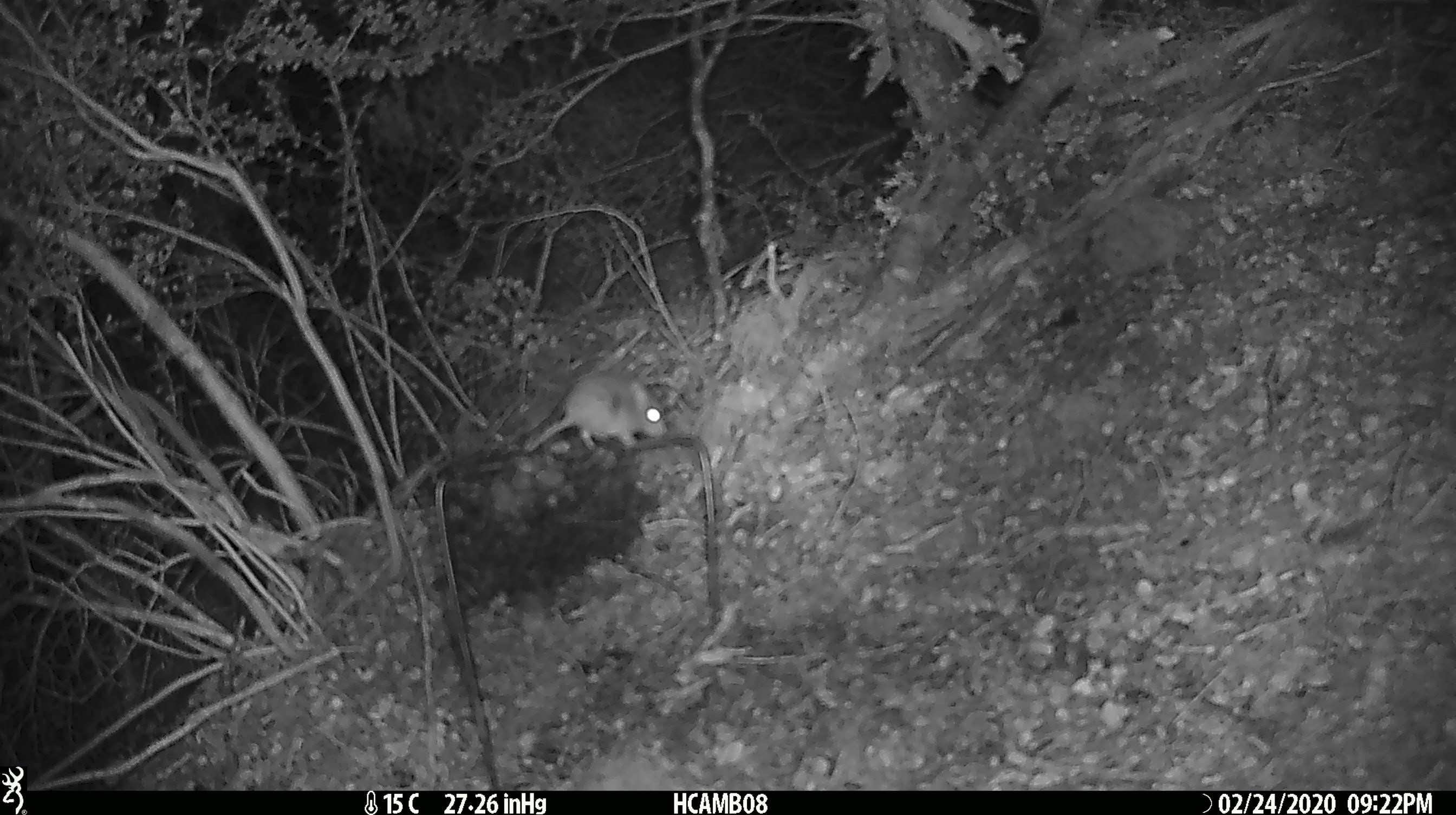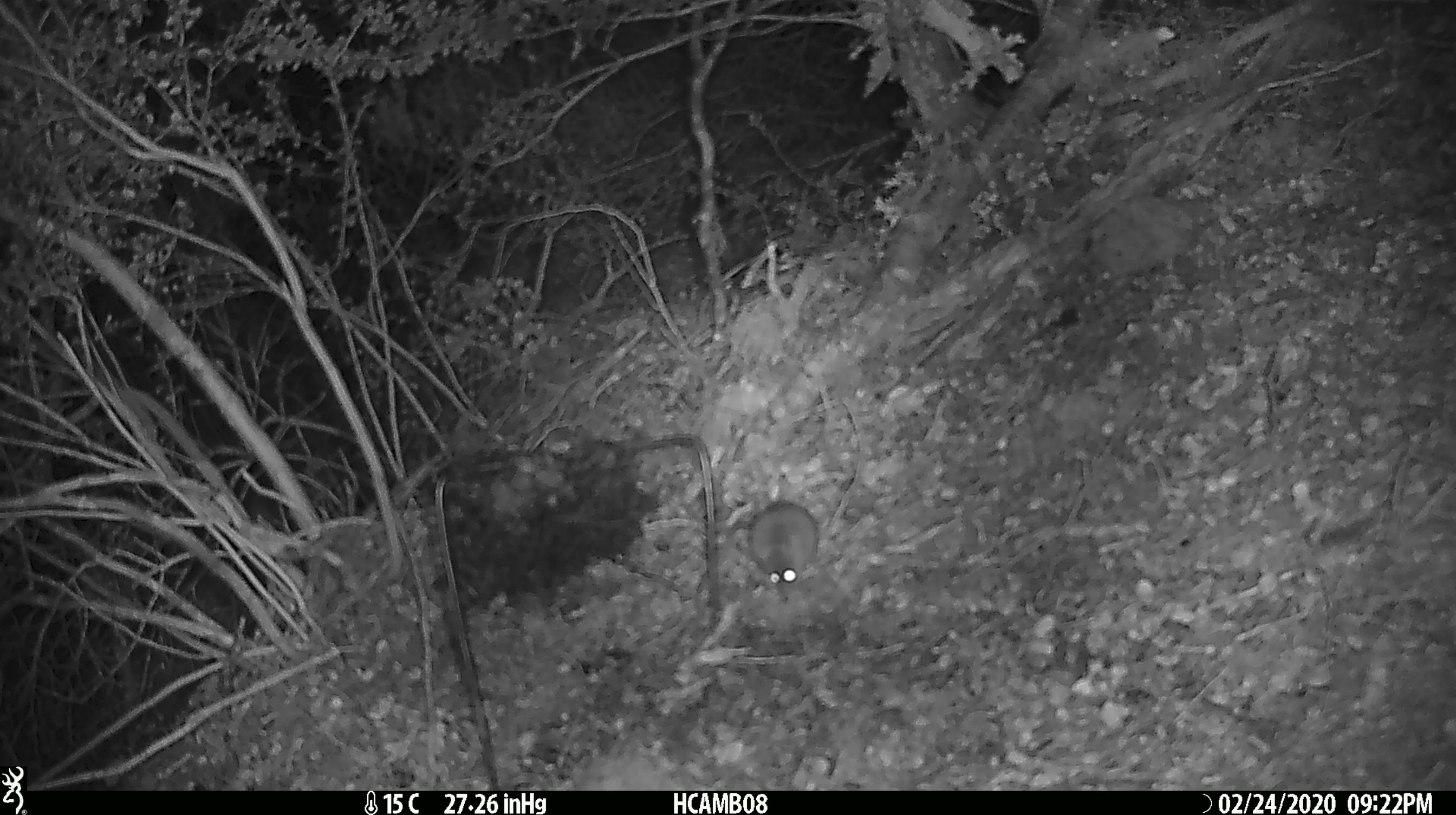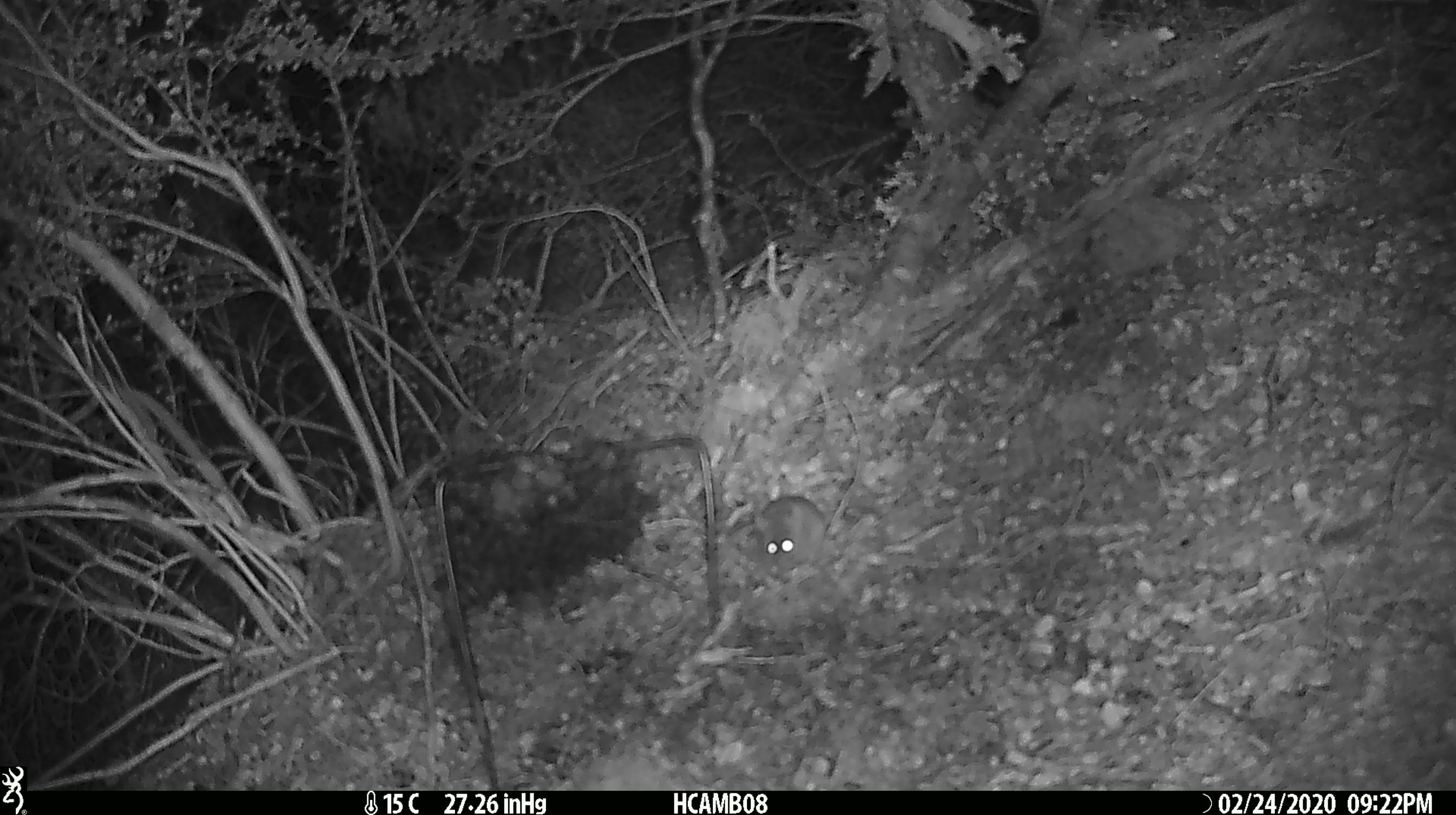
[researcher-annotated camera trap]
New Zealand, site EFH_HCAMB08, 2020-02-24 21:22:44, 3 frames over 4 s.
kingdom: Animalia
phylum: Chordata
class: Mammalia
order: Rodentia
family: Muridae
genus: Mus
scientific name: Mus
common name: mouse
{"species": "mouse (Mus)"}